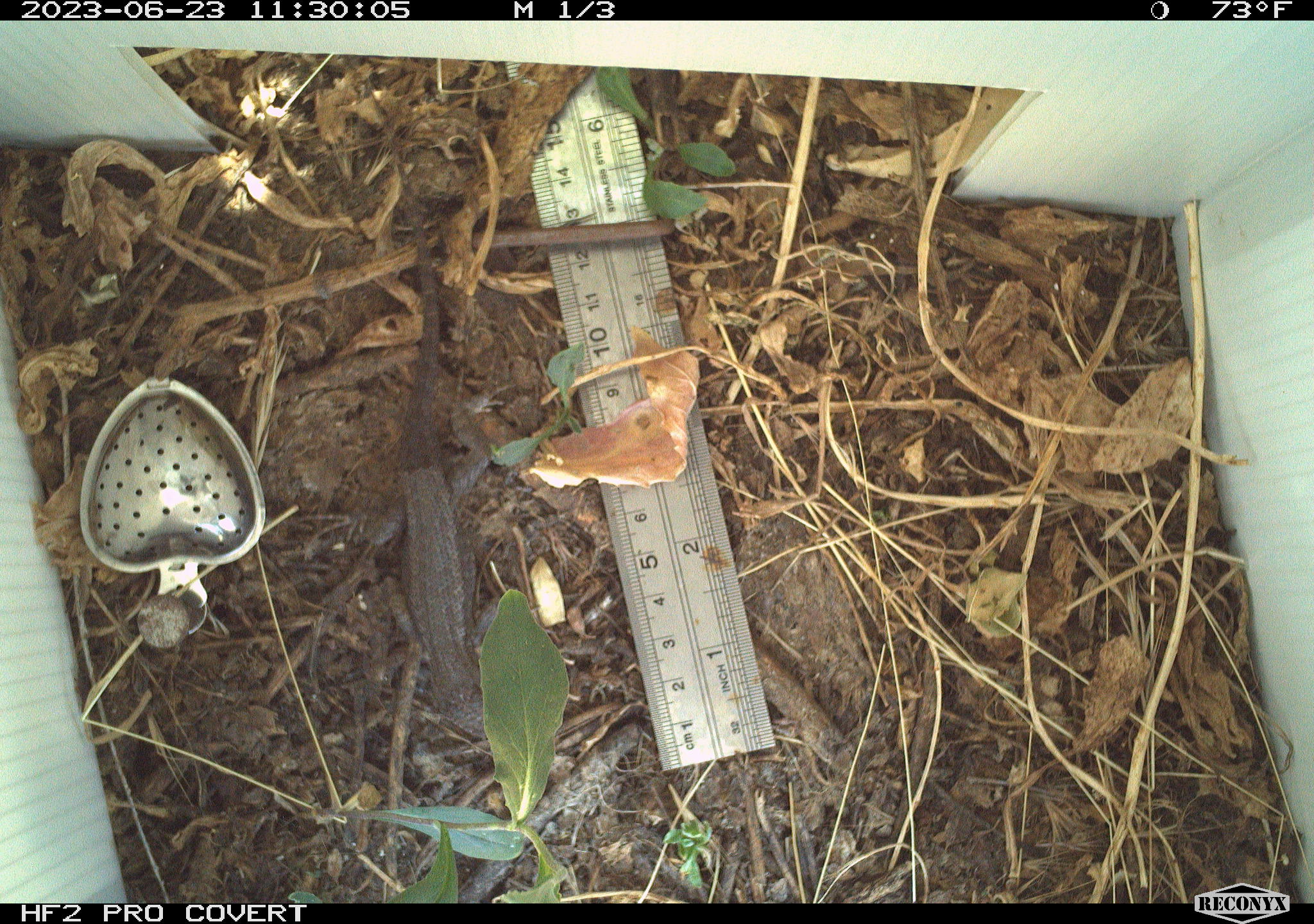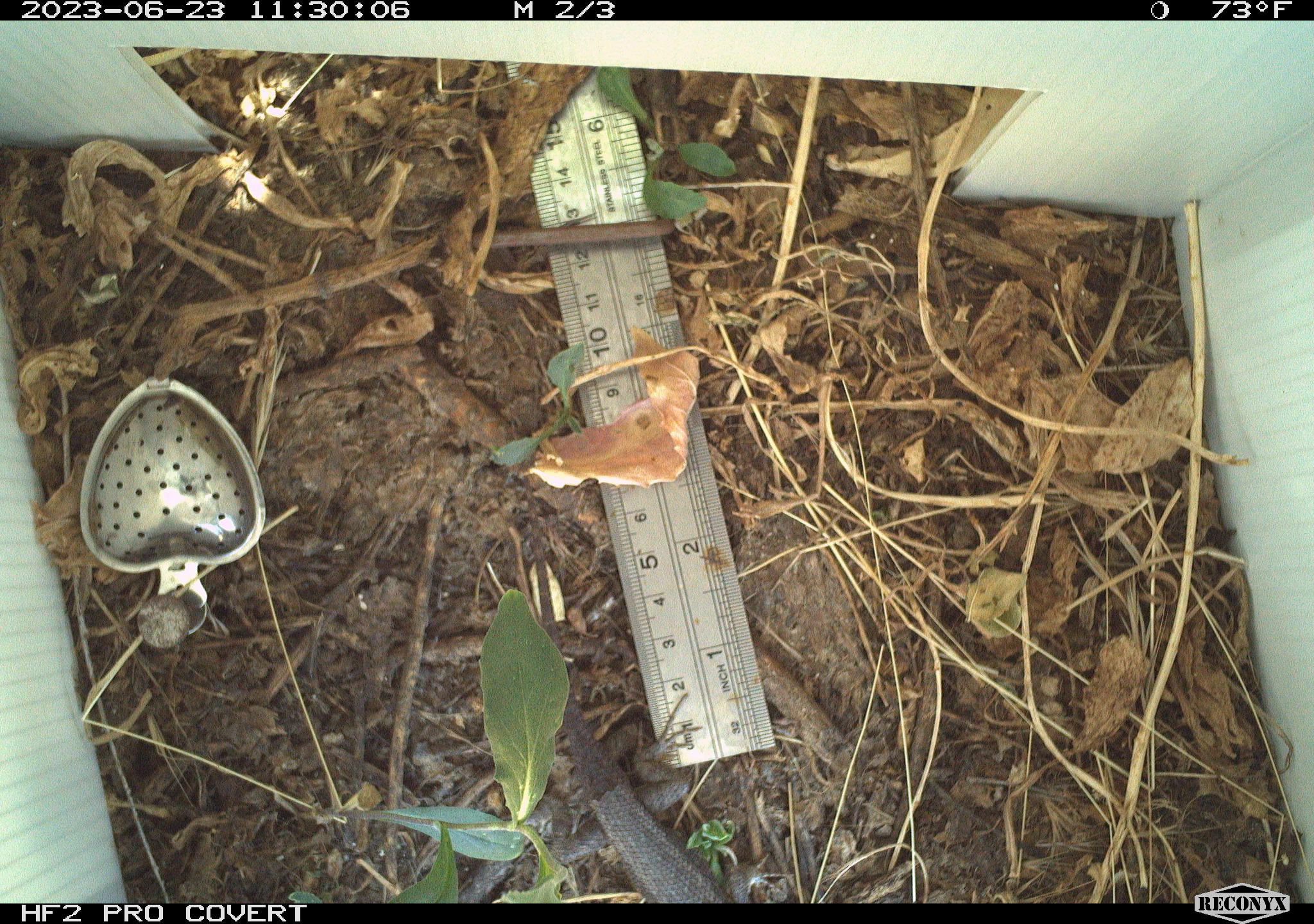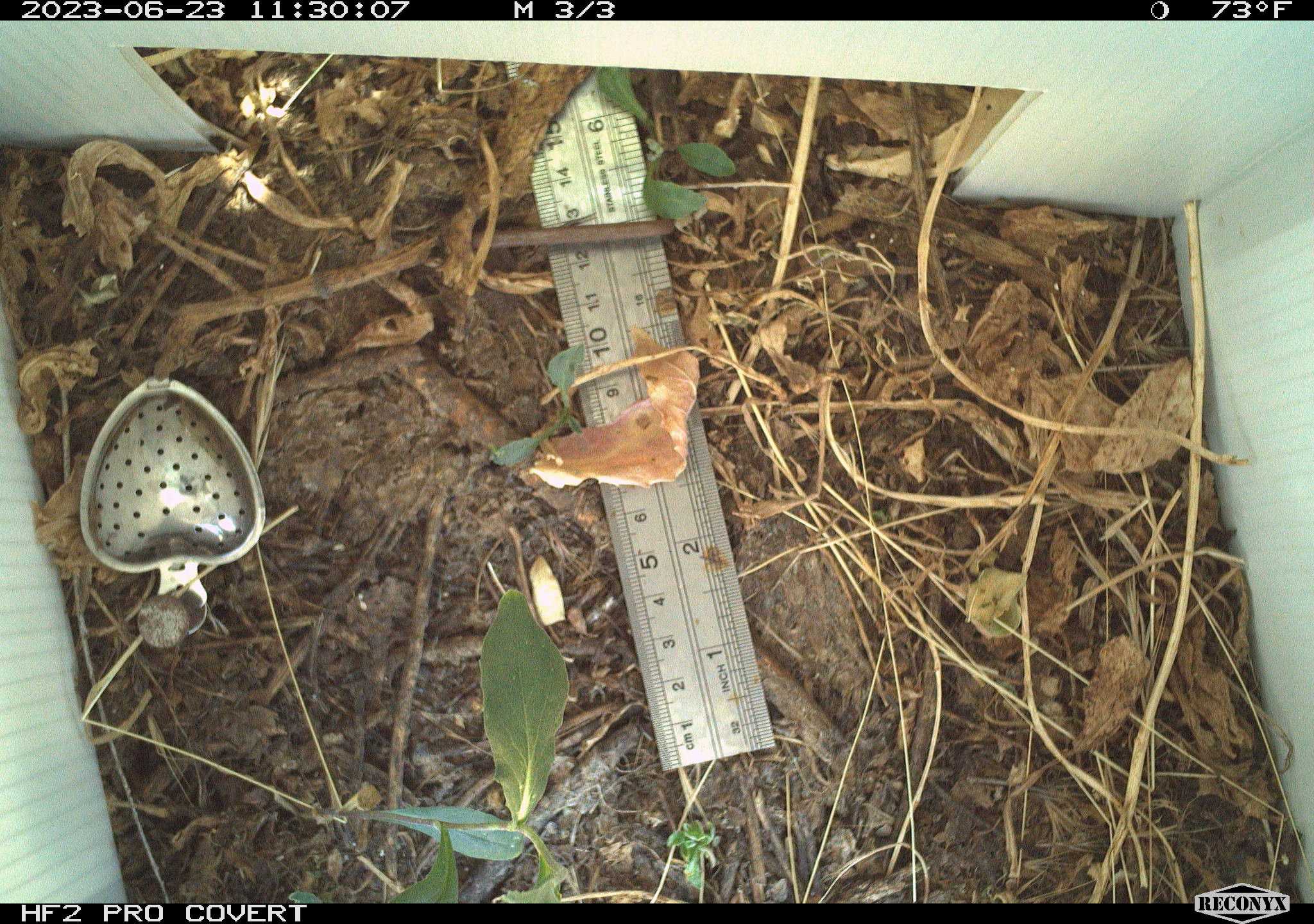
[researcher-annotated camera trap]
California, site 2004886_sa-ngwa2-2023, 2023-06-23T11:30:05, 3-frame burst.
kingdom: Animalia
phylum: Chordata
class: Reptilia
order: Squamata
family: Phrynosomatidae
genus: Sceloporus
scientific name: Sceloporus occidentalis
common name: western fence lizard